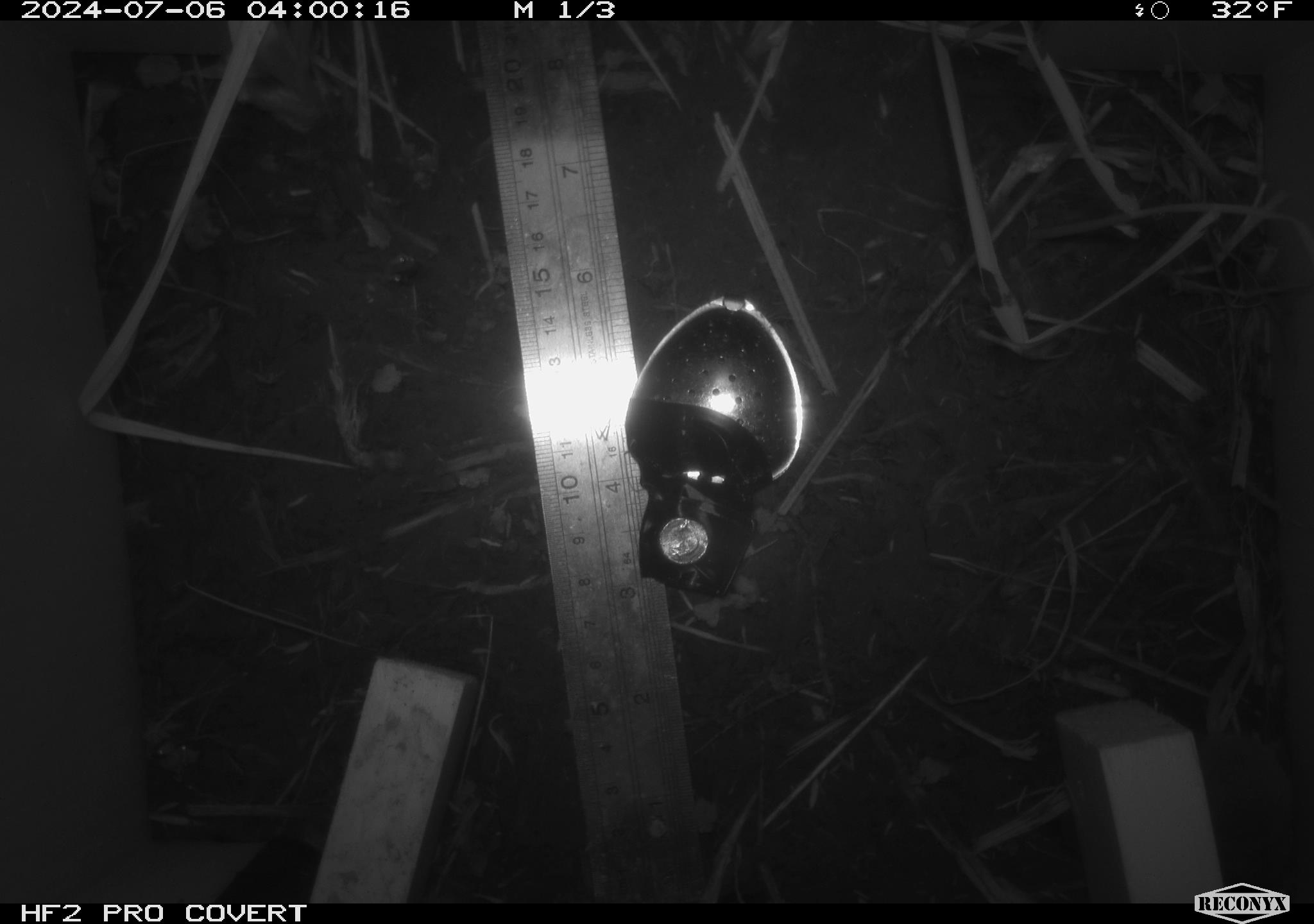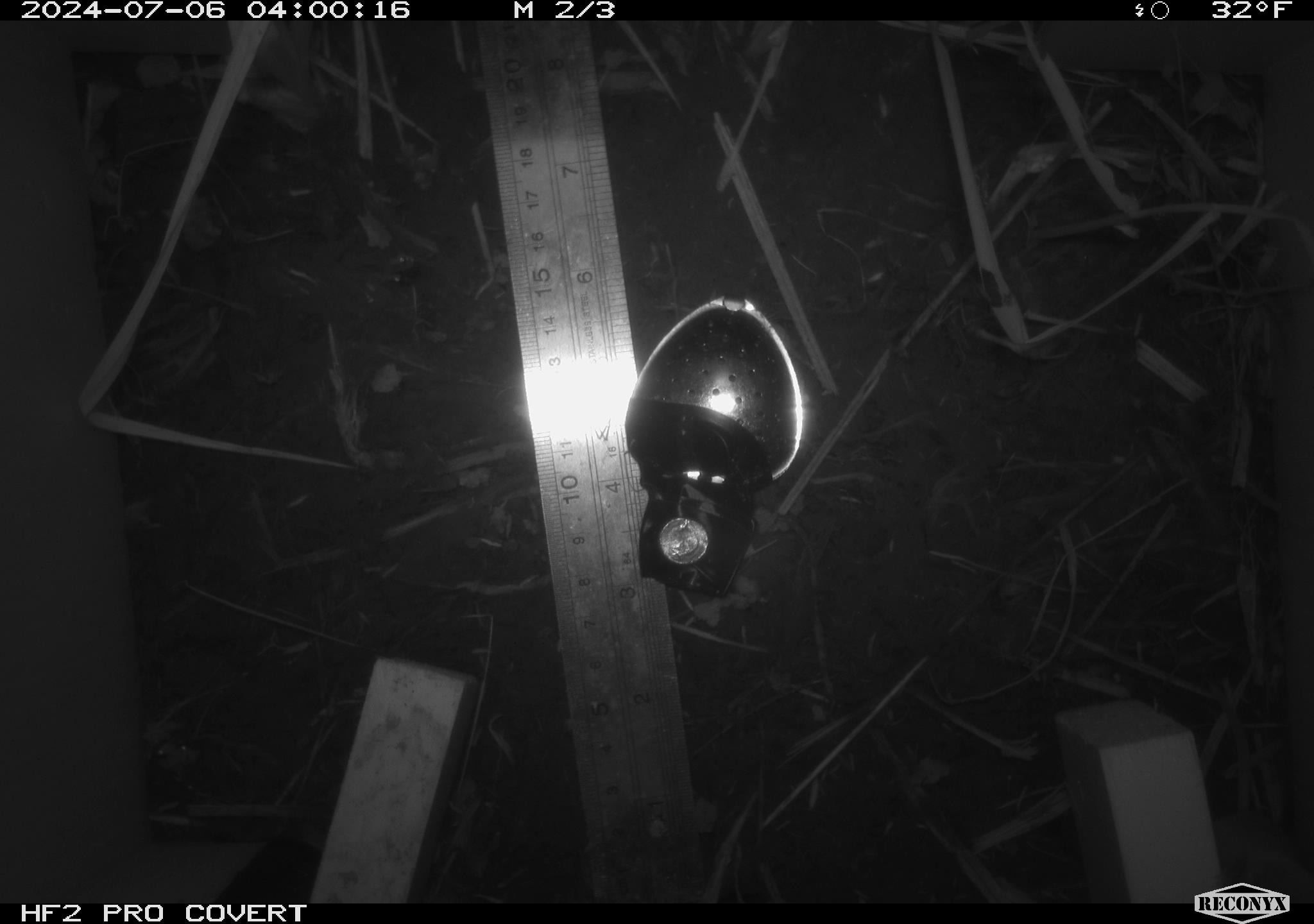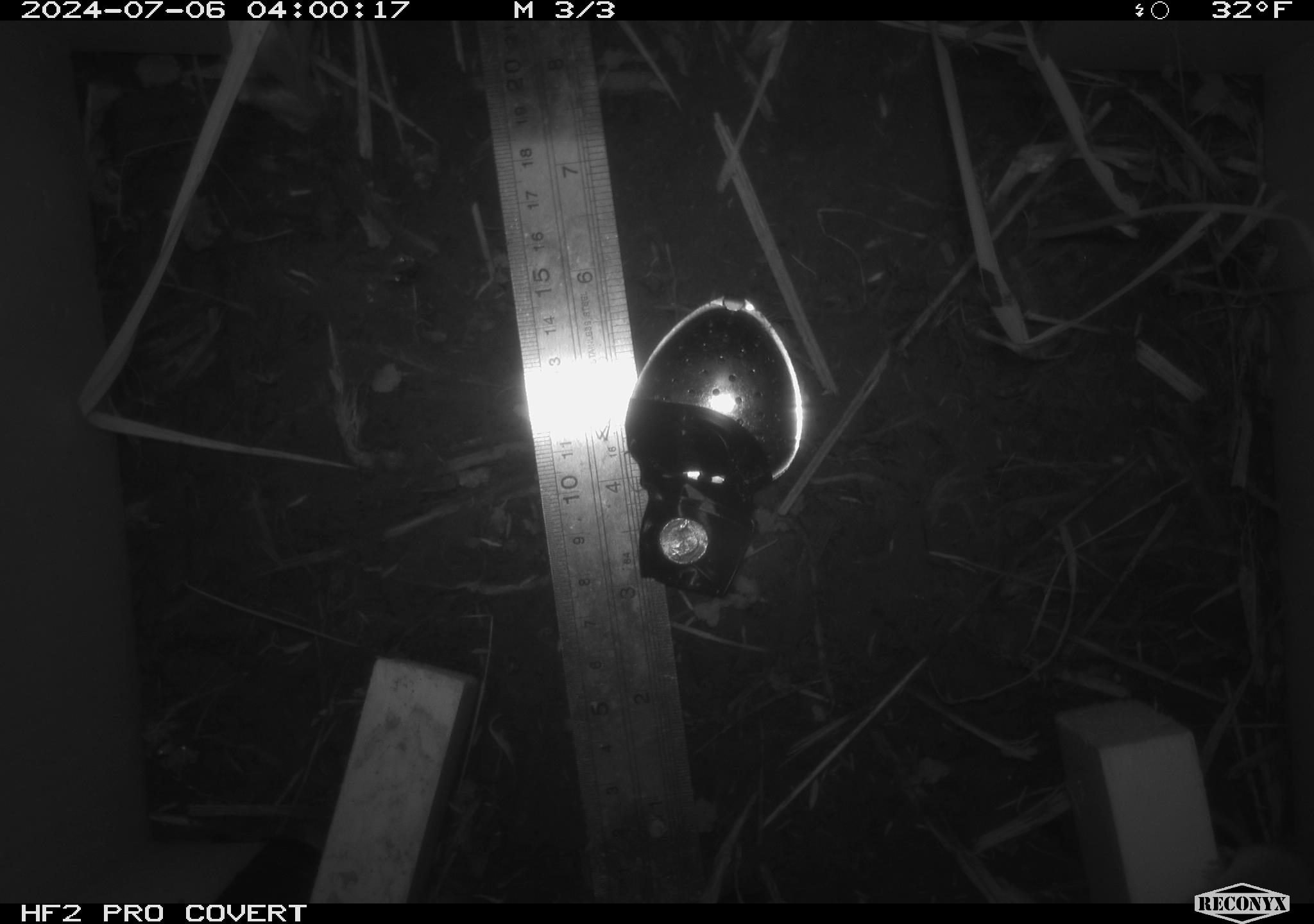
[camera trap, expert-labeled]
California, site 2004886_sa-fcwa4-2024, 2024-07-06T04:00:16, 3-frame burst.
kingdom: Animalia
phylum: Chordata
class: Mammalia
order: Rodentia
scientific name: Rodentia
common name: rodent